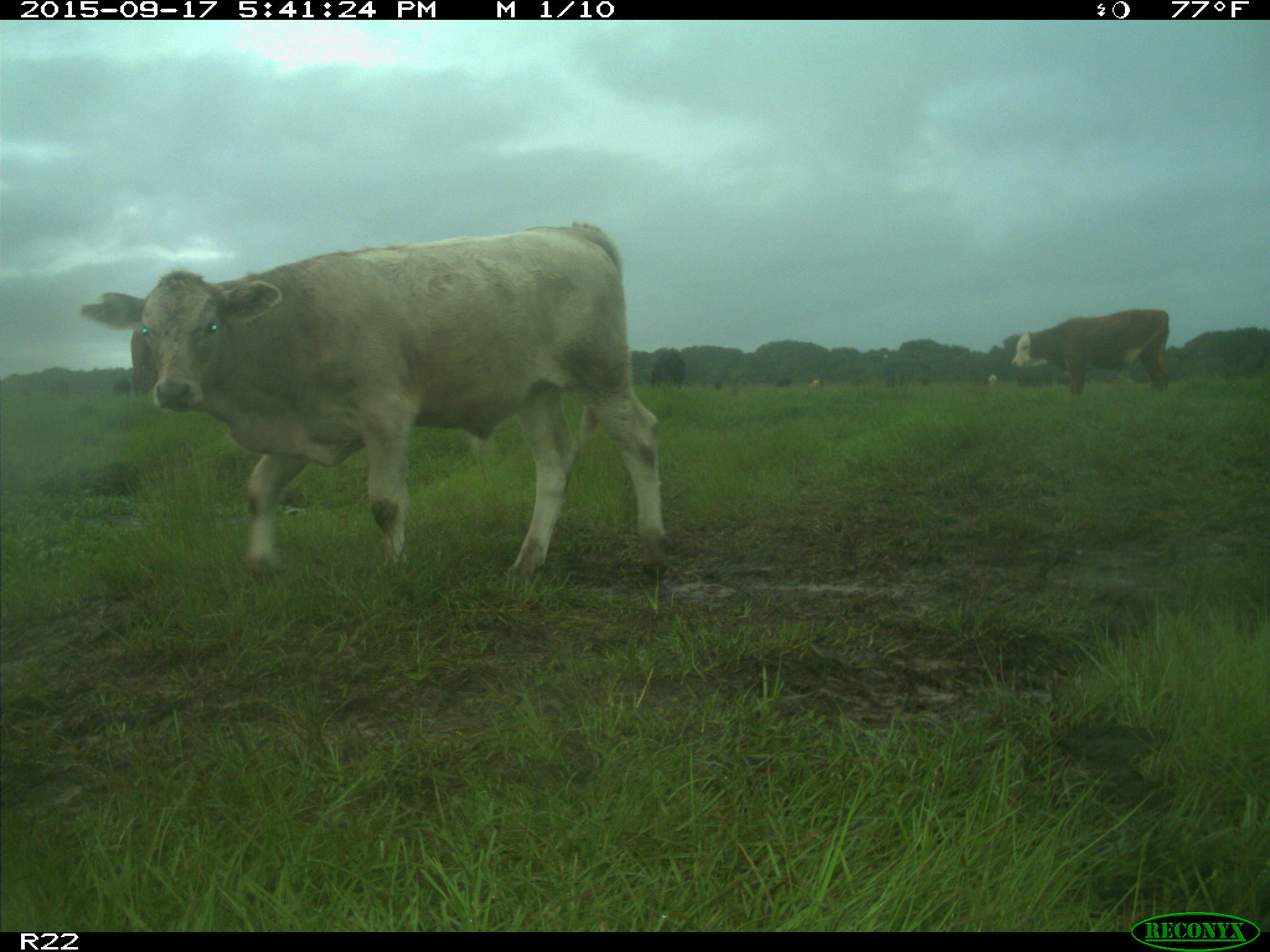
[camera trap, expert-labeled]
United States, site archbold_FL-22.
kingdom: Animalia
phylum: Chordata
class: Mammalia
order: Artiodactyla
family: Bovidae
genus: Bos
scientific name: Bos taurus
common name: domestic cow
Bos taurus (domestic cow).